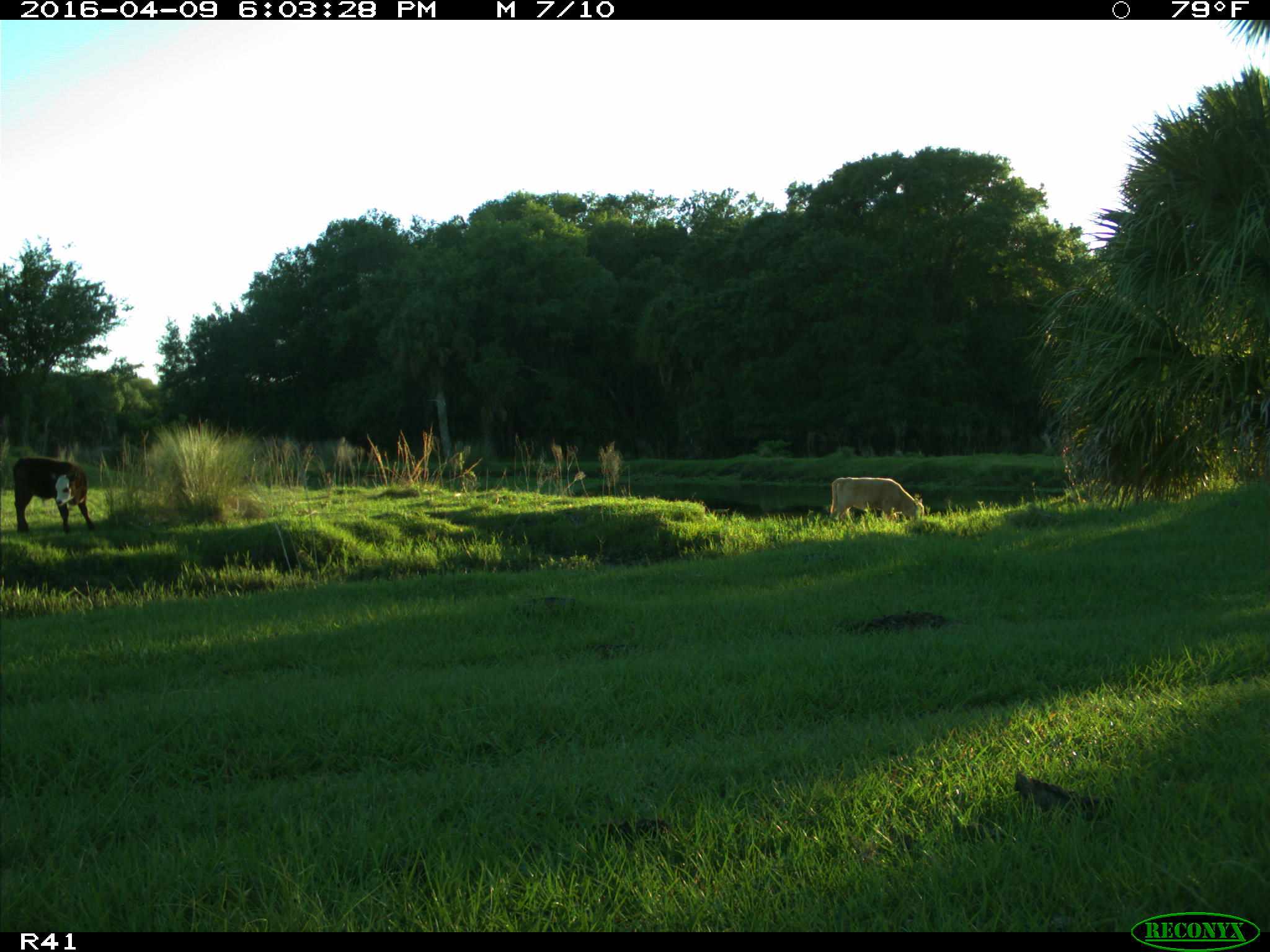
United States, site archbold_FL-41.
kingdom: Animalia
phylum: Chordata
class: Mammalia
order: Artiodactyla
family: Bovidae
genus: Bos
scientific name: Bos taurus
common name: domestic cow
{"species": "Bos taurus (domestic cow)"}